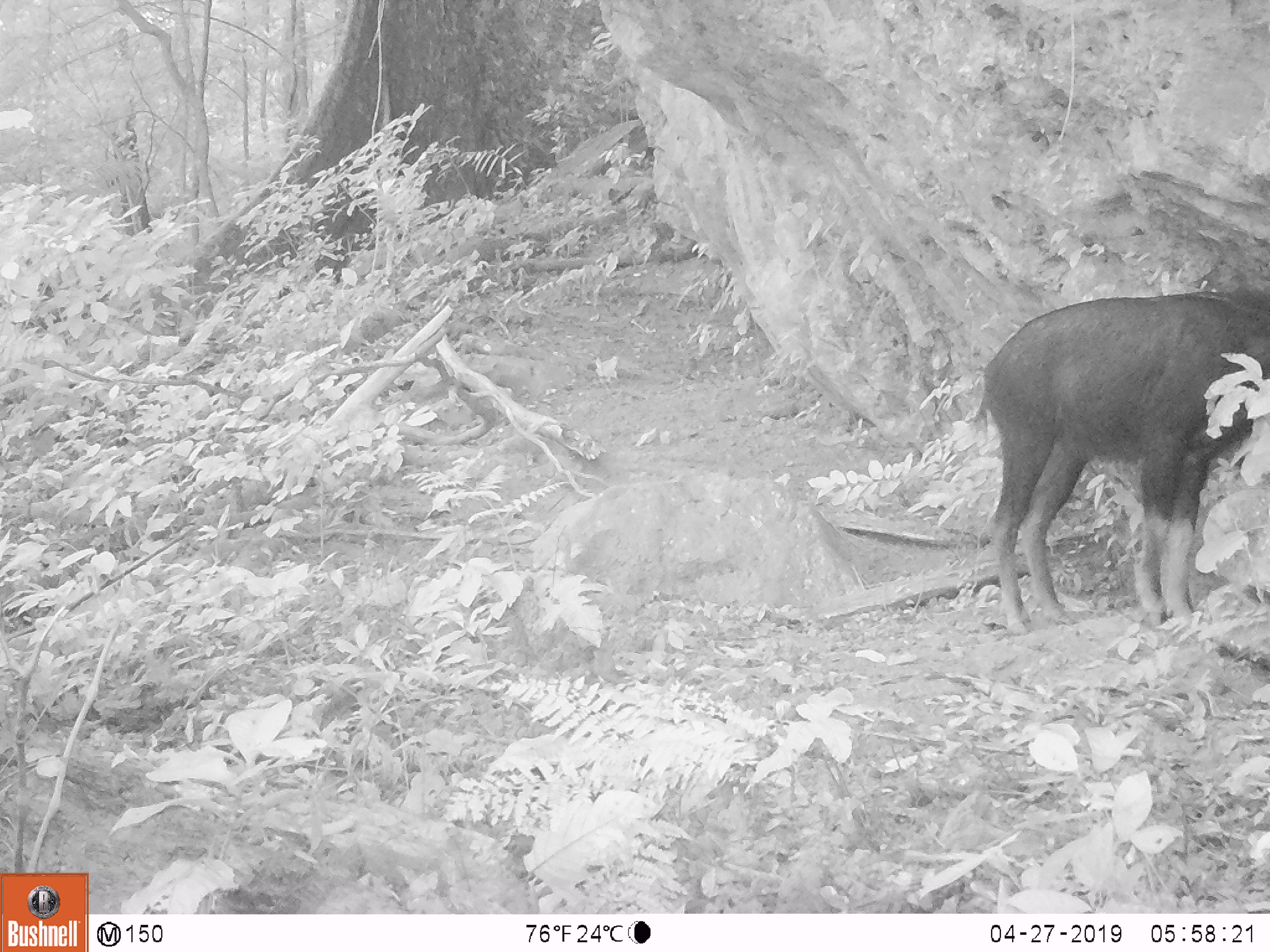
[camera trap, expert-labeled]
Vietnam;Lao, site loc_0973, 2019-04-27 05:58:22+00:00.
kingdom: Animalia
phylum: Chordata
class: Mammalia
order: Artiodactyla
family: Bovidae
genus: Capricornis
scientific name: Capricornis sumatraensis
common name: chinese serow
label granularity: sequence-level